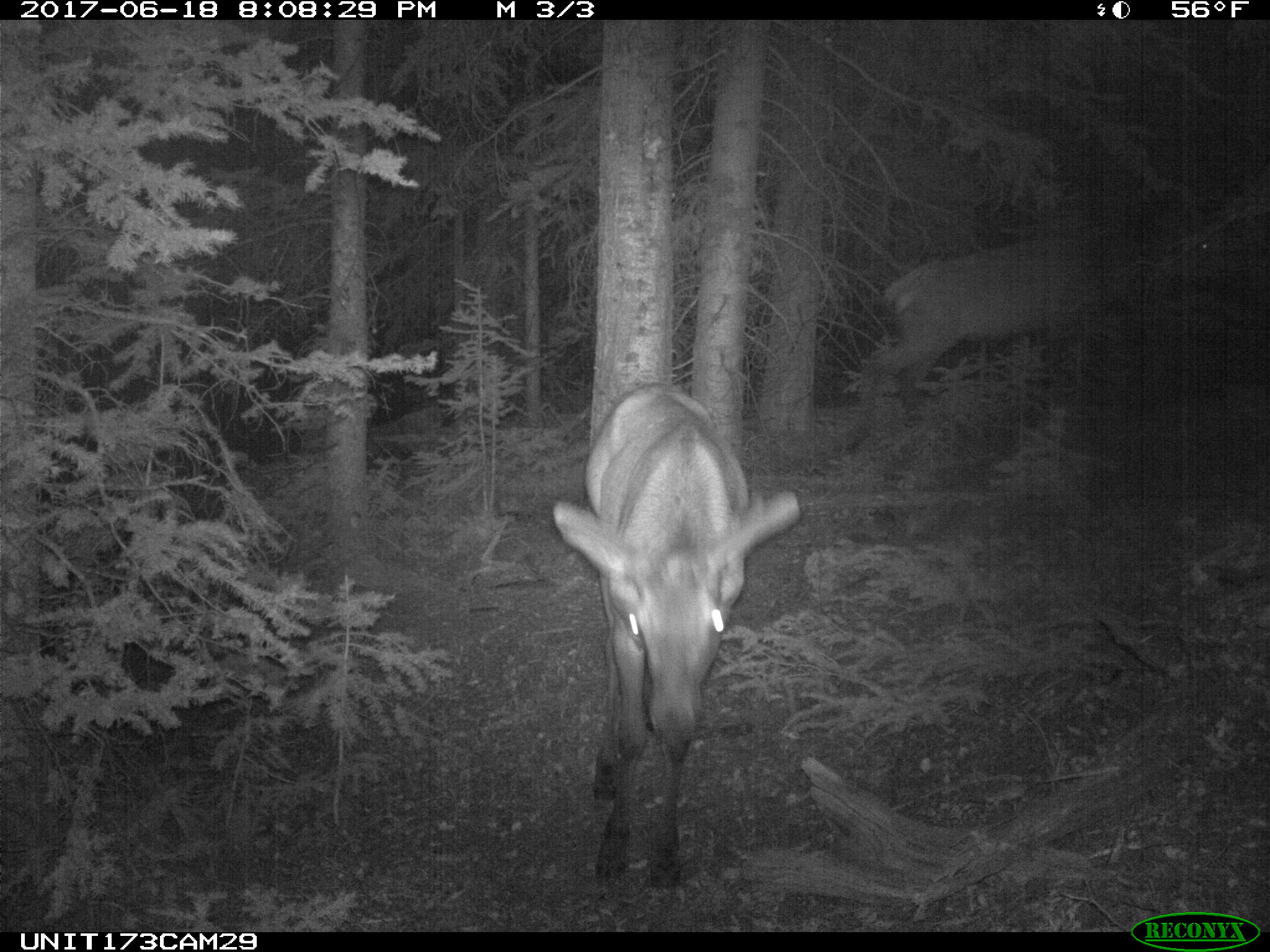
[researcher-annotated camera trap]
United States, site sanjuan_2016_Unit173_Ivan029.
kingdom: Animalia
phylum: Chordata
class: Mammalia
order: Artiodactyla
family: Cervidae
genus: Cervus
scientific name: Cervus elaphus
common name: red deer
Cervus elaphus (red deer).